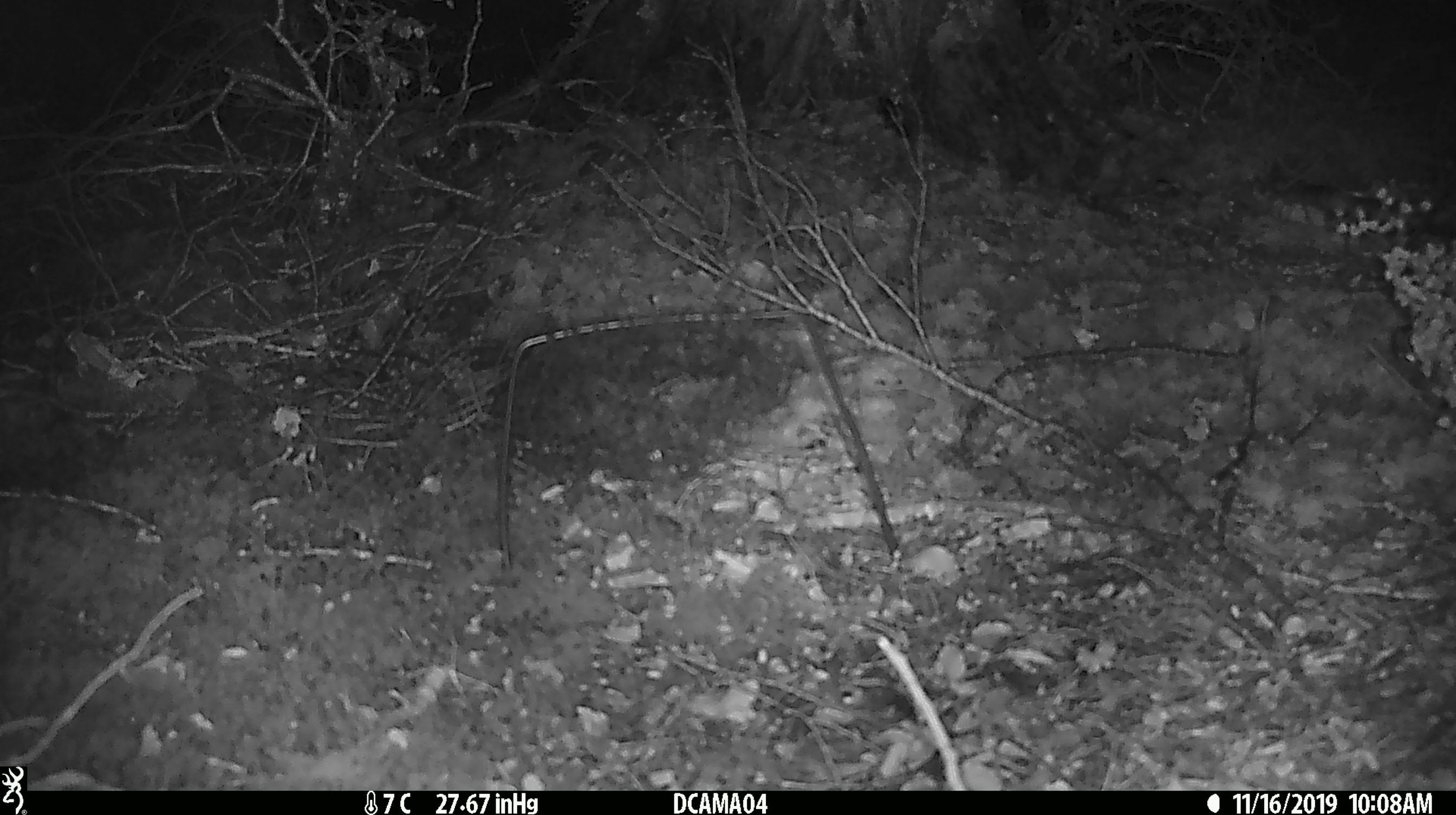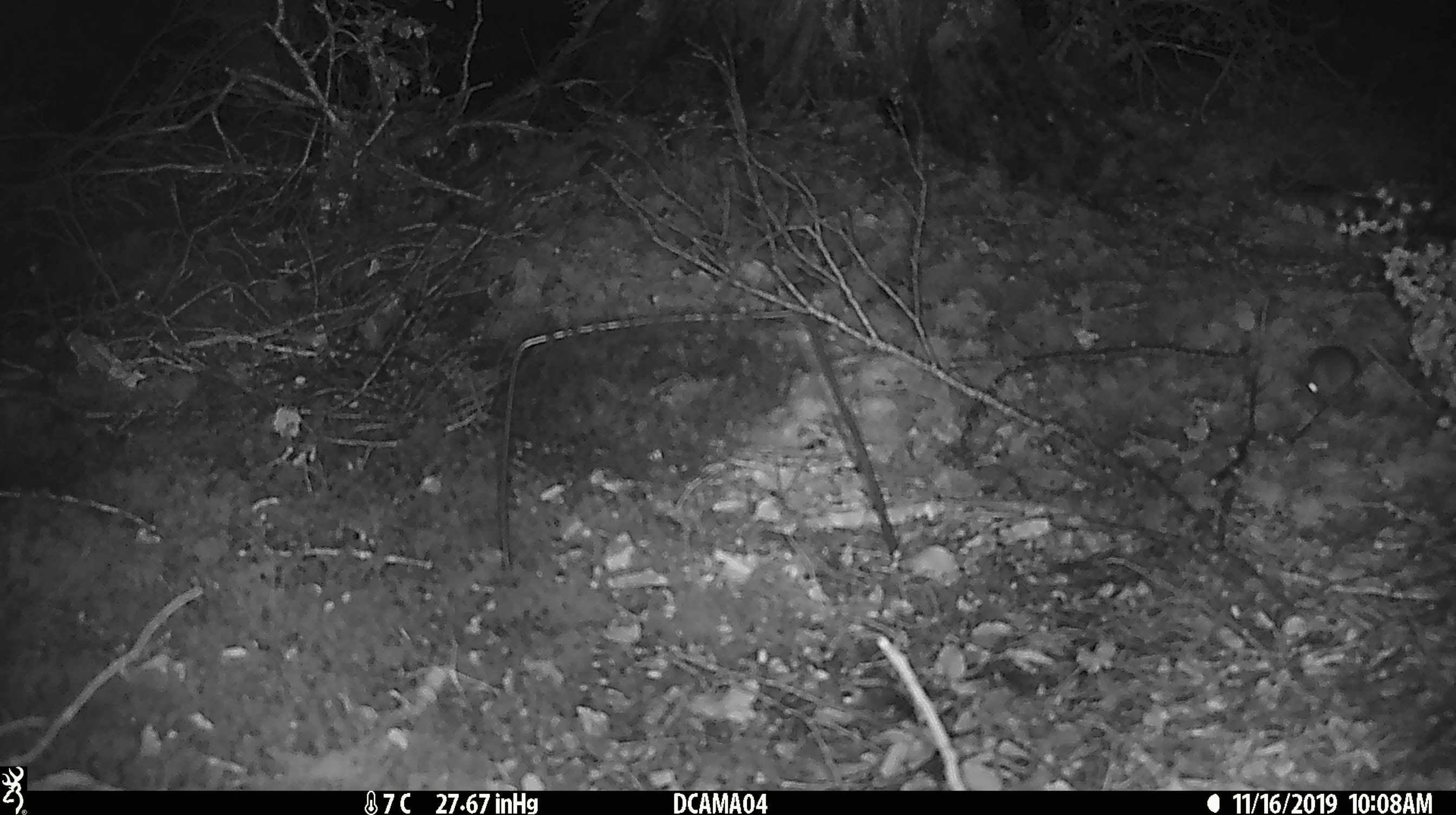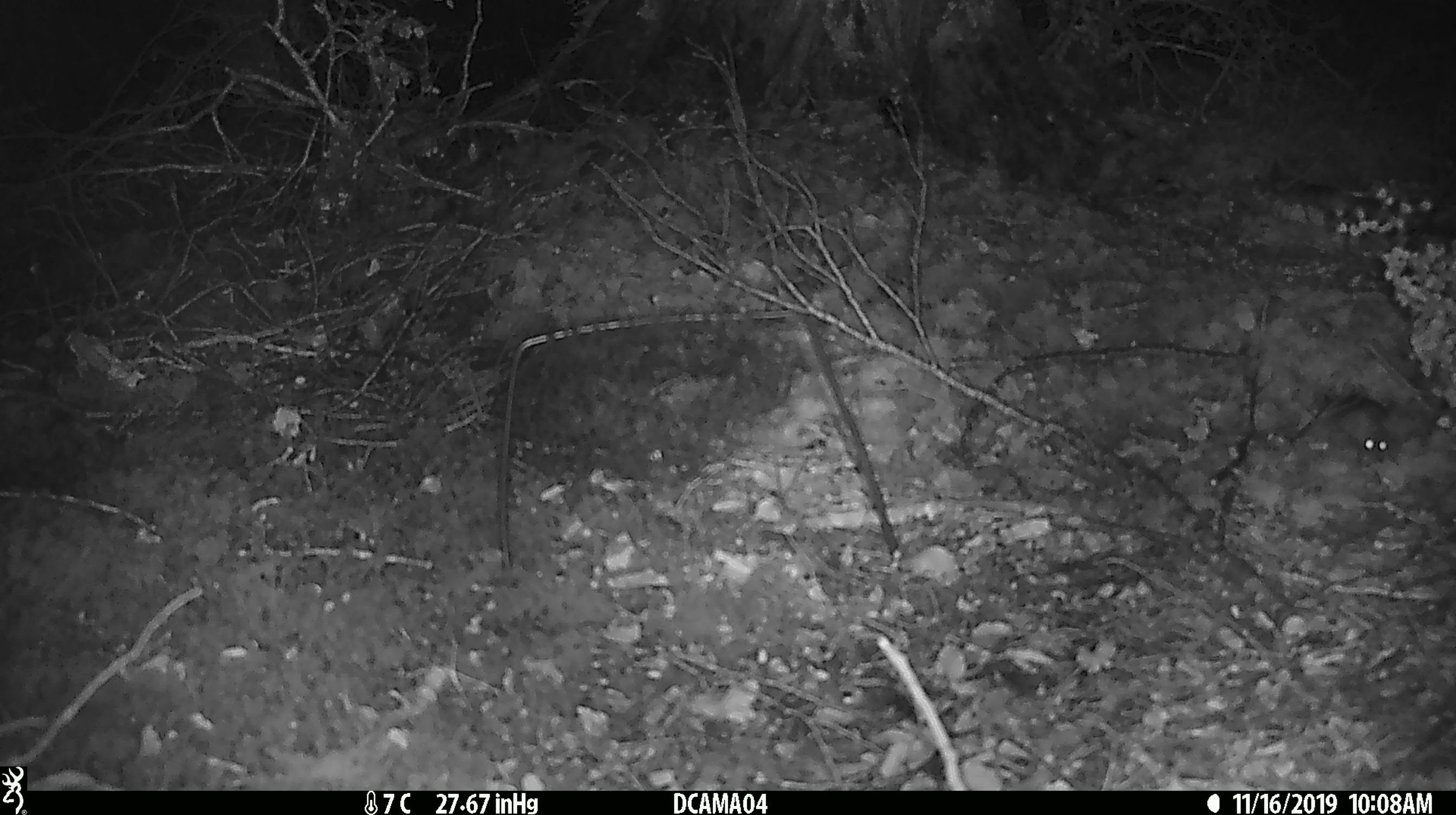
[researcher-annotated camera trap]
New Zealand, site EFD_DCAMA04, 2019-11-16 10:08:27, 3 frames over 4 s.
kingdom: Animalia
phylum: Chordata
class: Mammalia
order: Rodentia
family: Muridae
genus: Mus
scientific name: Mus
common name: mouse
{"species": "mouse (Mus)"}